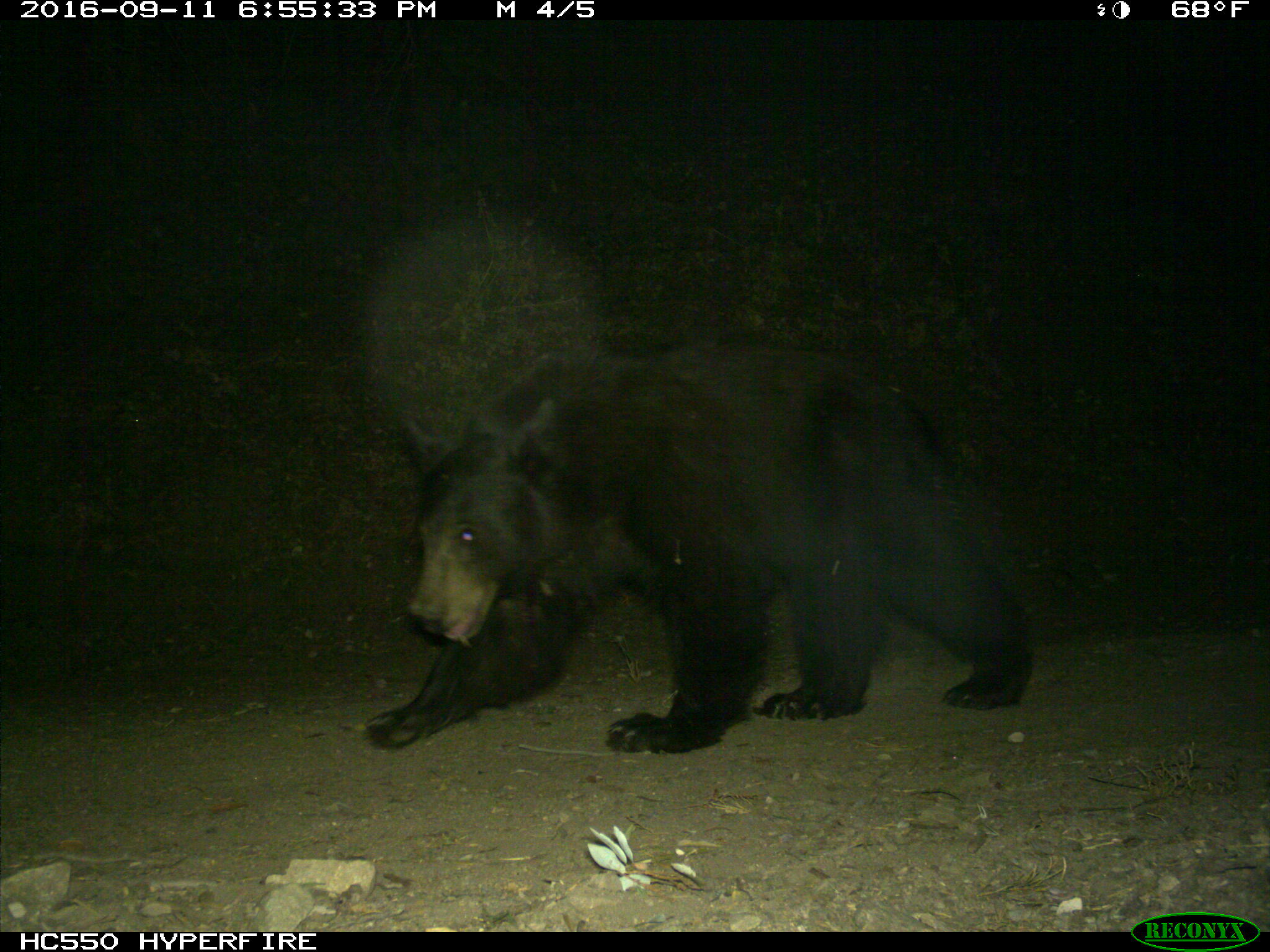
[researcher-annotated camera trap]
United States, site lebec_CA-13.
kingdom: Animalia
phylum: Chordata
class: Mammalia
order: Carnivora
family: Ursidae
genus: Ursus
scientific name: Ursus americanus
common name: american black bear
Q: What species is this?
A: Ursus americanus (american black bear).